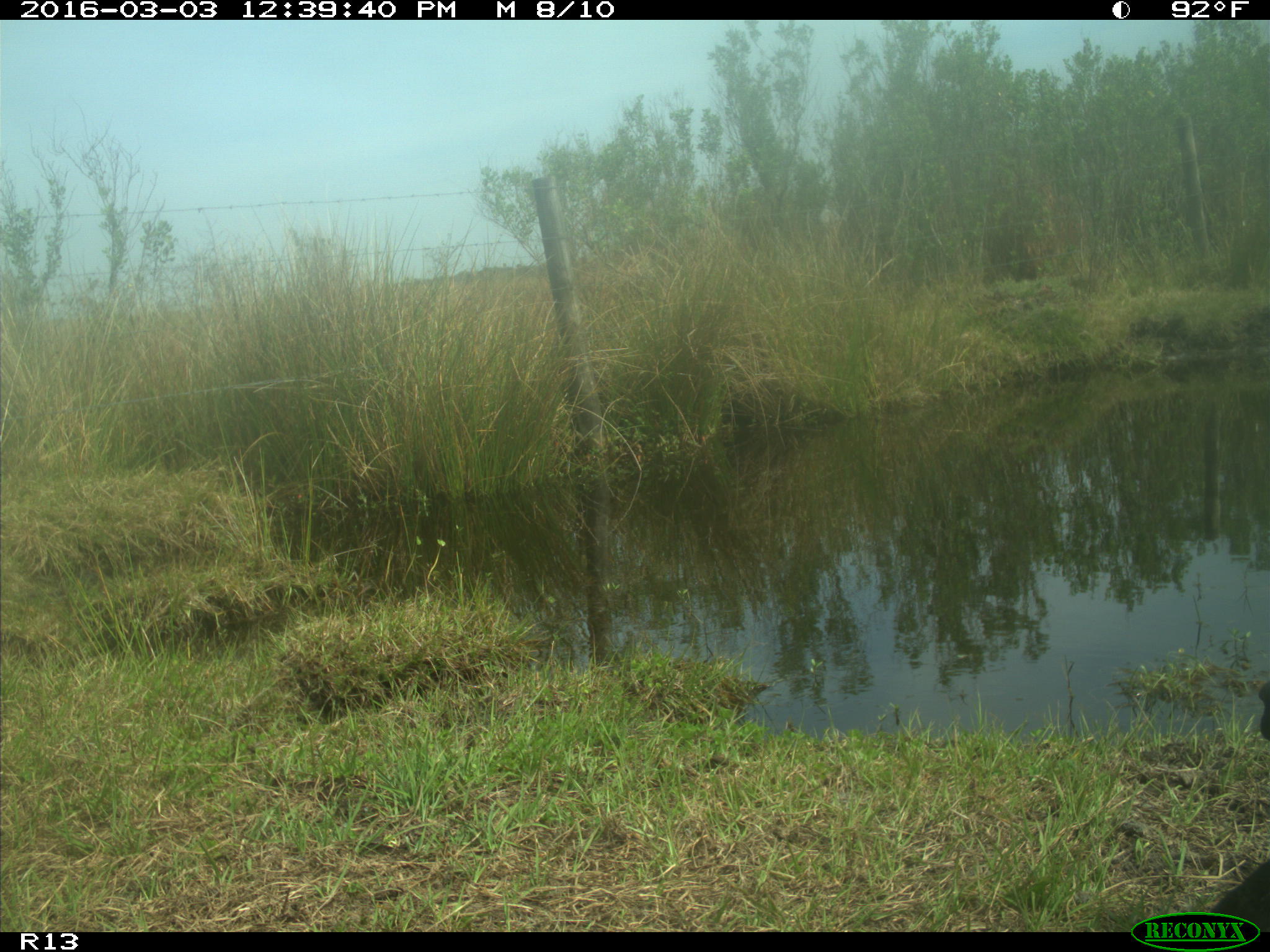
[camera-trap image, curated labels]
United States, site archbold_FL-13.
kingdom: Animalia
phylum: Chordata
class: Mammalia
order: Artiodactyla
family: Bovidae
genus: Bos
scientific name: Bos taurus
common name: domestic cow